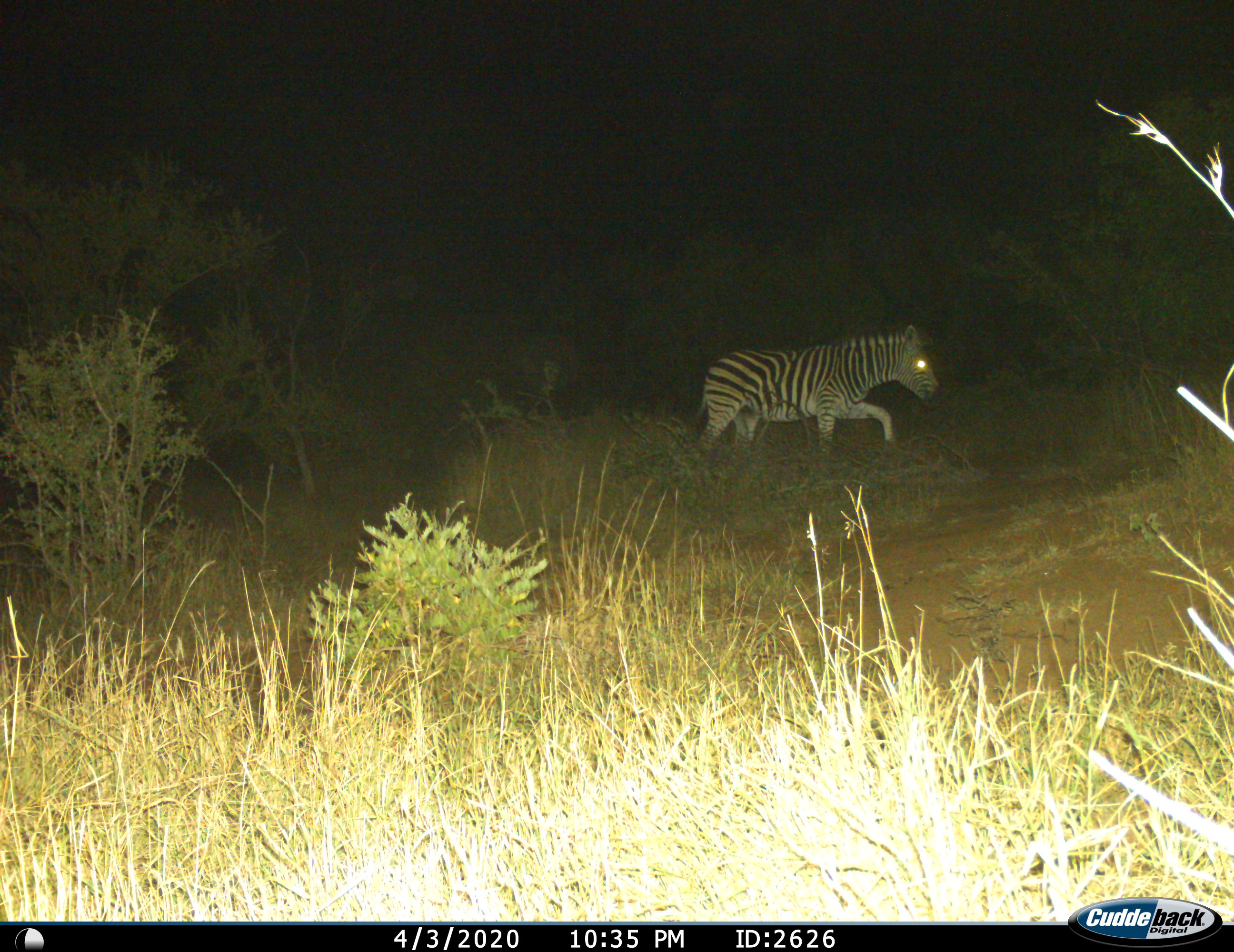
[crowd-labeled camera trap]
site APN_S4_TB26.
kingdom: Animalia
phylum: Chordata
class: Mammalia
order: Perissodactyla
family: Equidae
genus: Equus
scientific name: Equus quagga burchellii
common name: burchell's zebra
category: zebraburchells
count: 1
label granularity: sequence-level